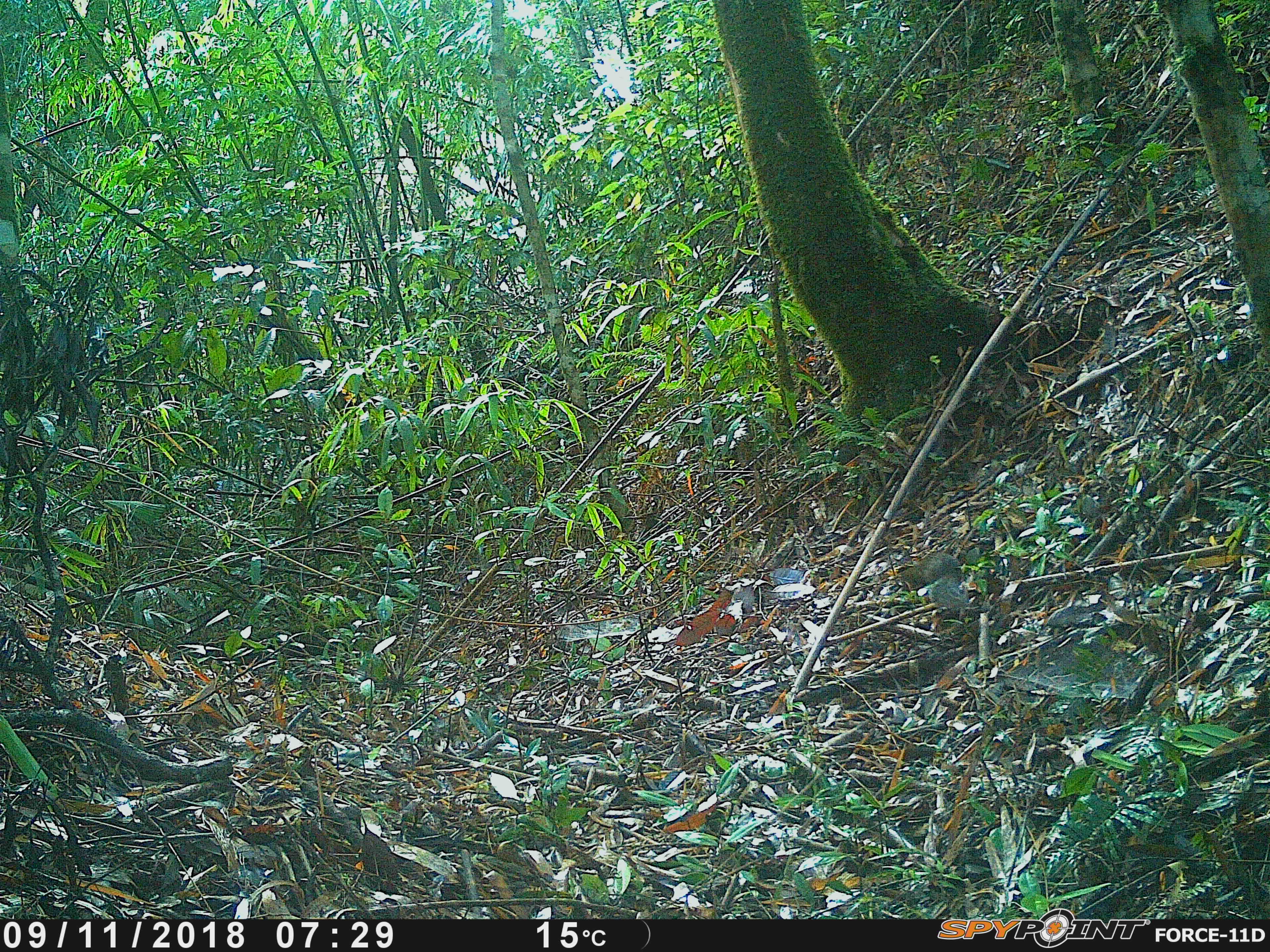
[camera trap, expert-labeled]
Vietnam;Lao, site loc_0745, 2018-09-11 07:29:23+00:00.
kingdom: Animalia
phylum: Chordata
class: Mammalia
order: Rodentia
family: Sciuridae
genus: Dremomys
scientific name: Dremomys rufigenis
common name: red-cheeked squirrel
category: red cheeked squirrel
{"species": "red cheeked squirrel (red-cheeked squirrel) (Dremomys rufigenis)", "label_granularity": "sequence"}